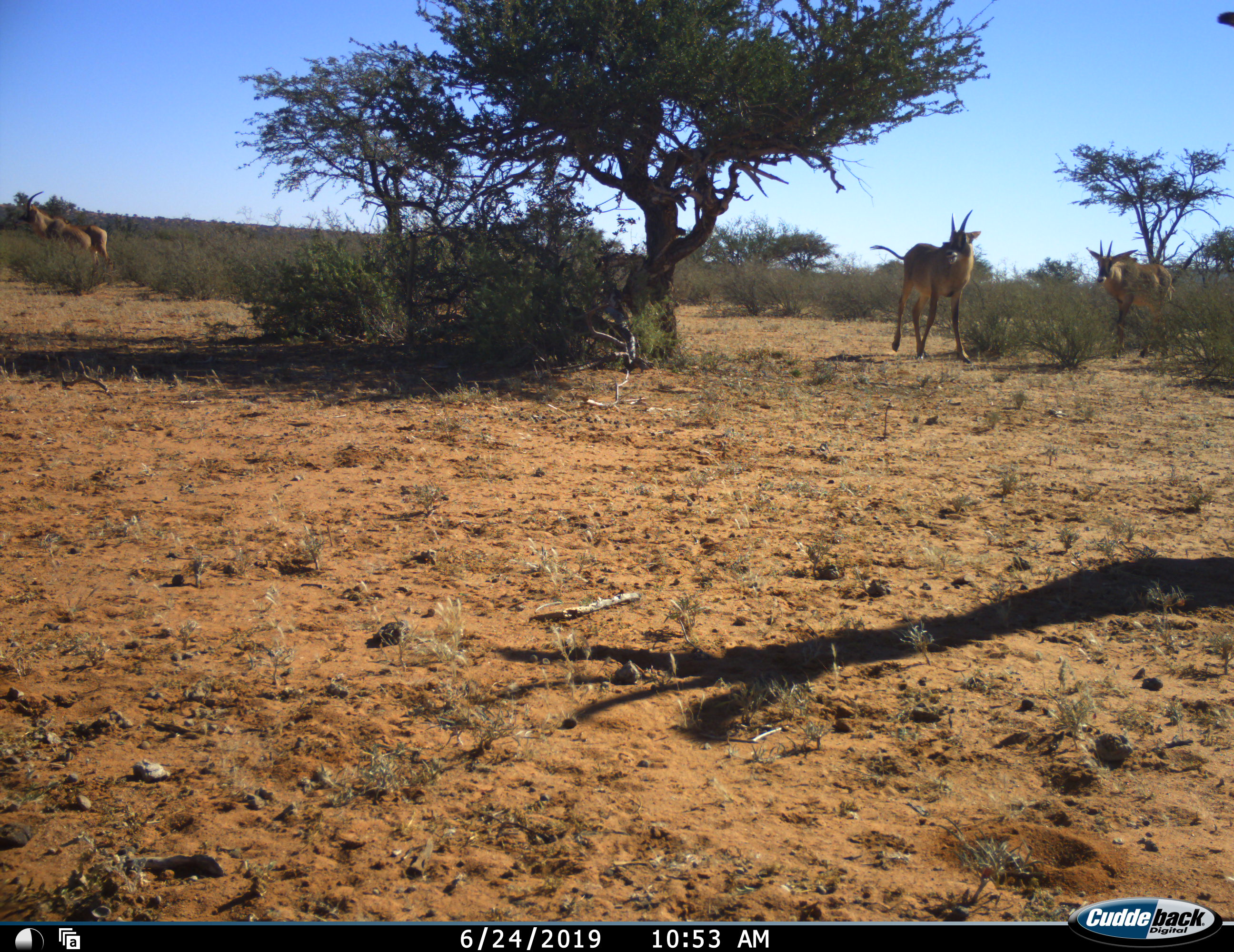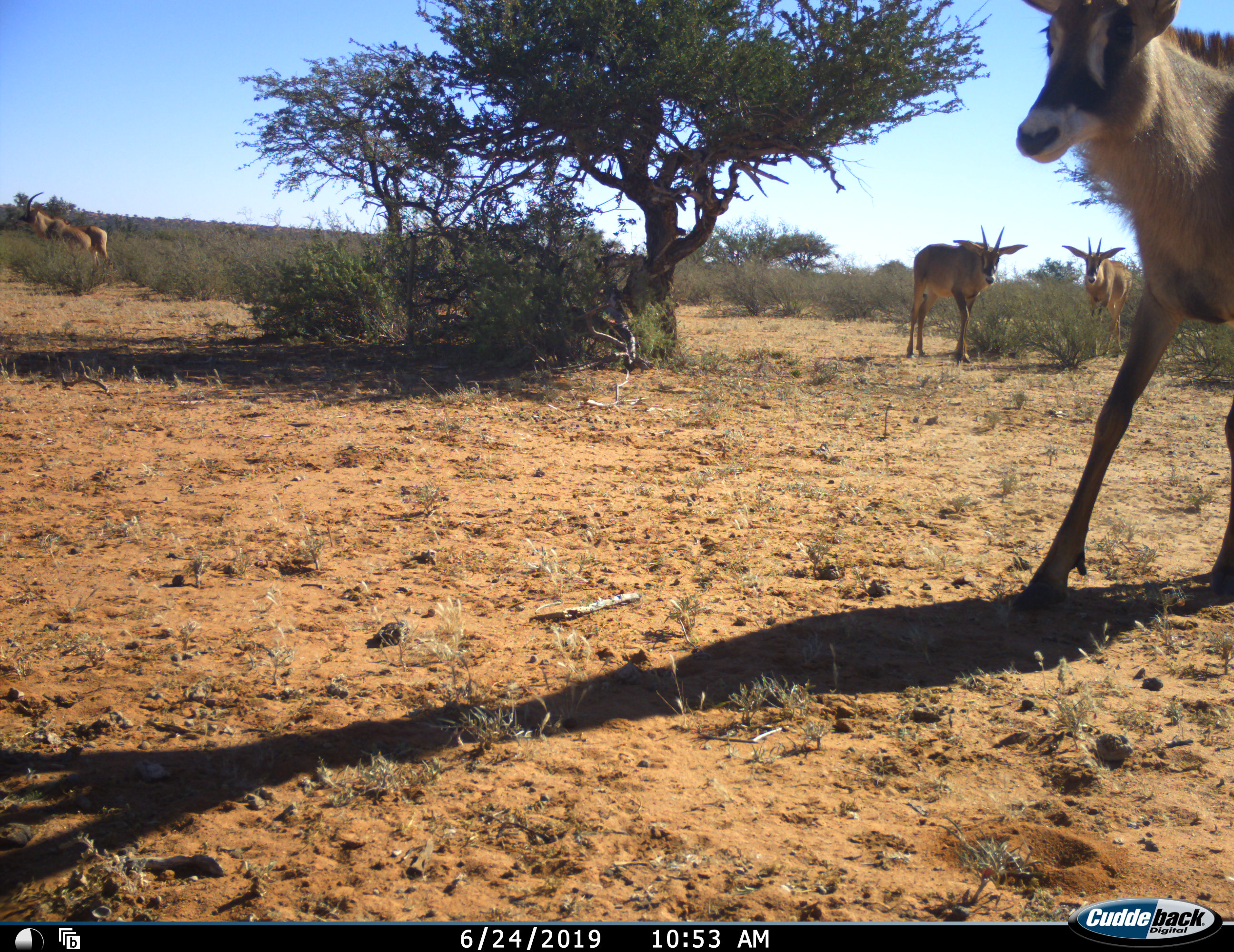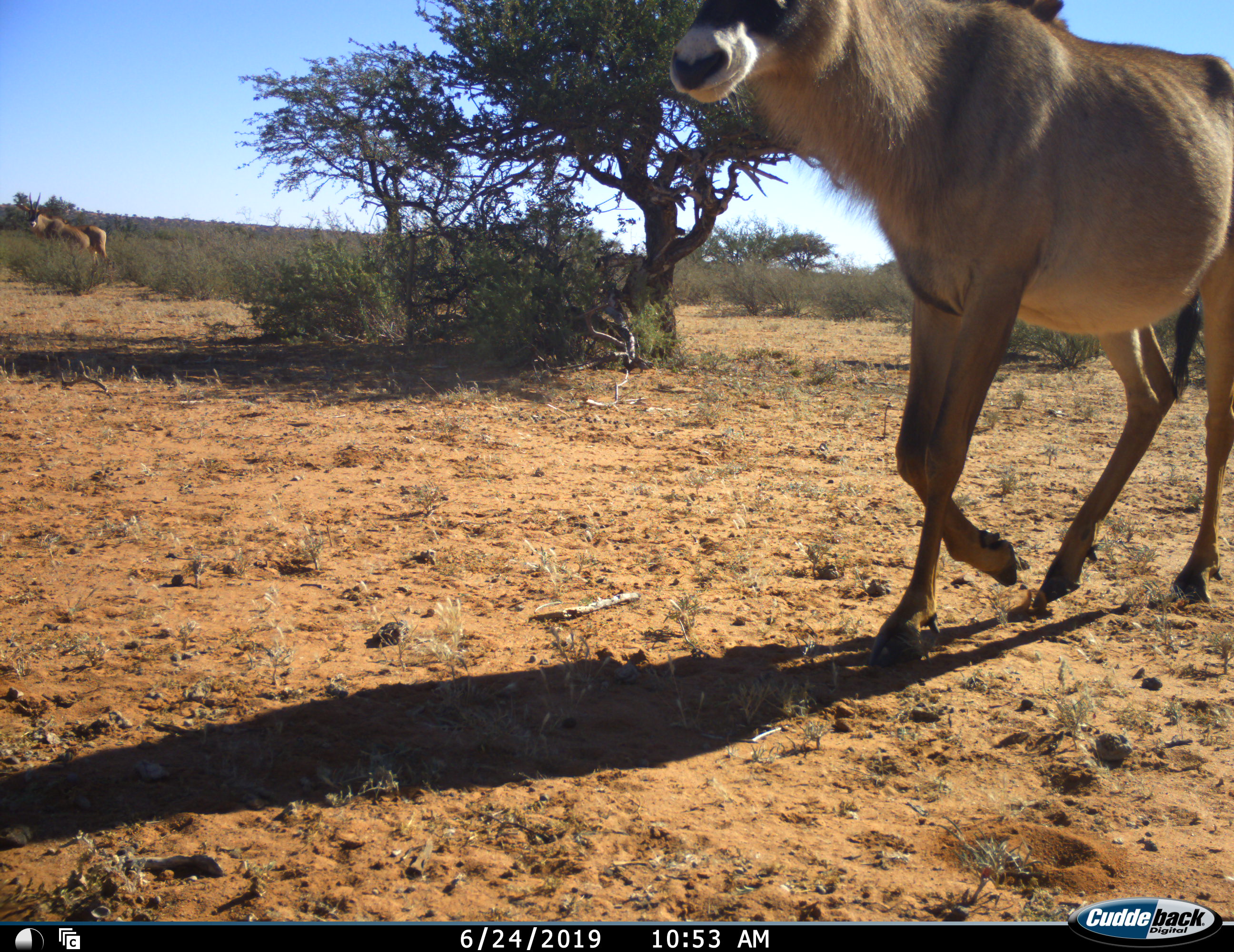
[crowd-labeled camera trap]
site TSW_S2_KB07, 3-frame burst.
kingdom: Animalia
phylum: Chordata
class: Mammalia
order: Artiodactyla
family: Bovidae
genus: Hippotragus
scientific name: Hippotragus equinus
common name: roan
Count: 4.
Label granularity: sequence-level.